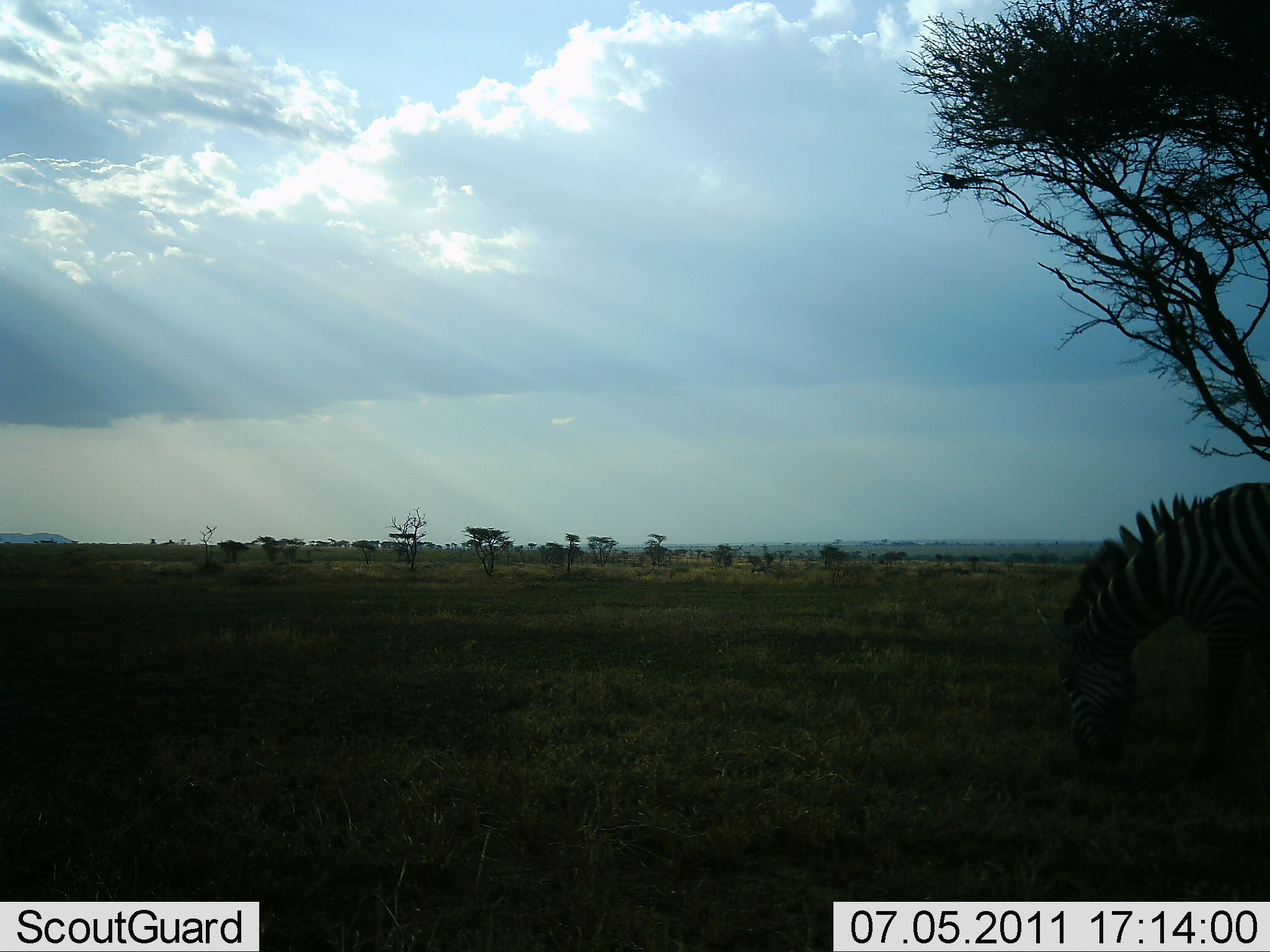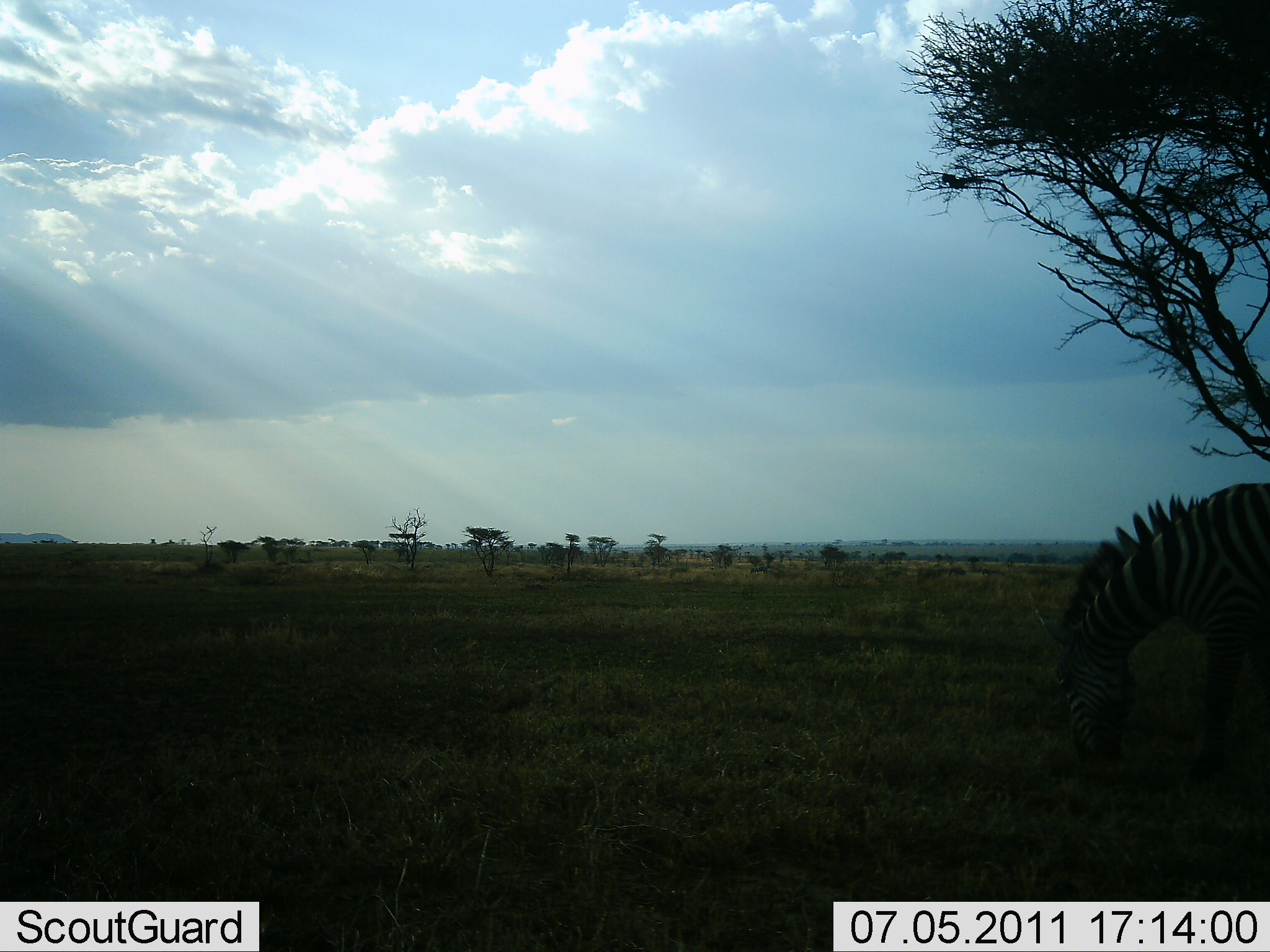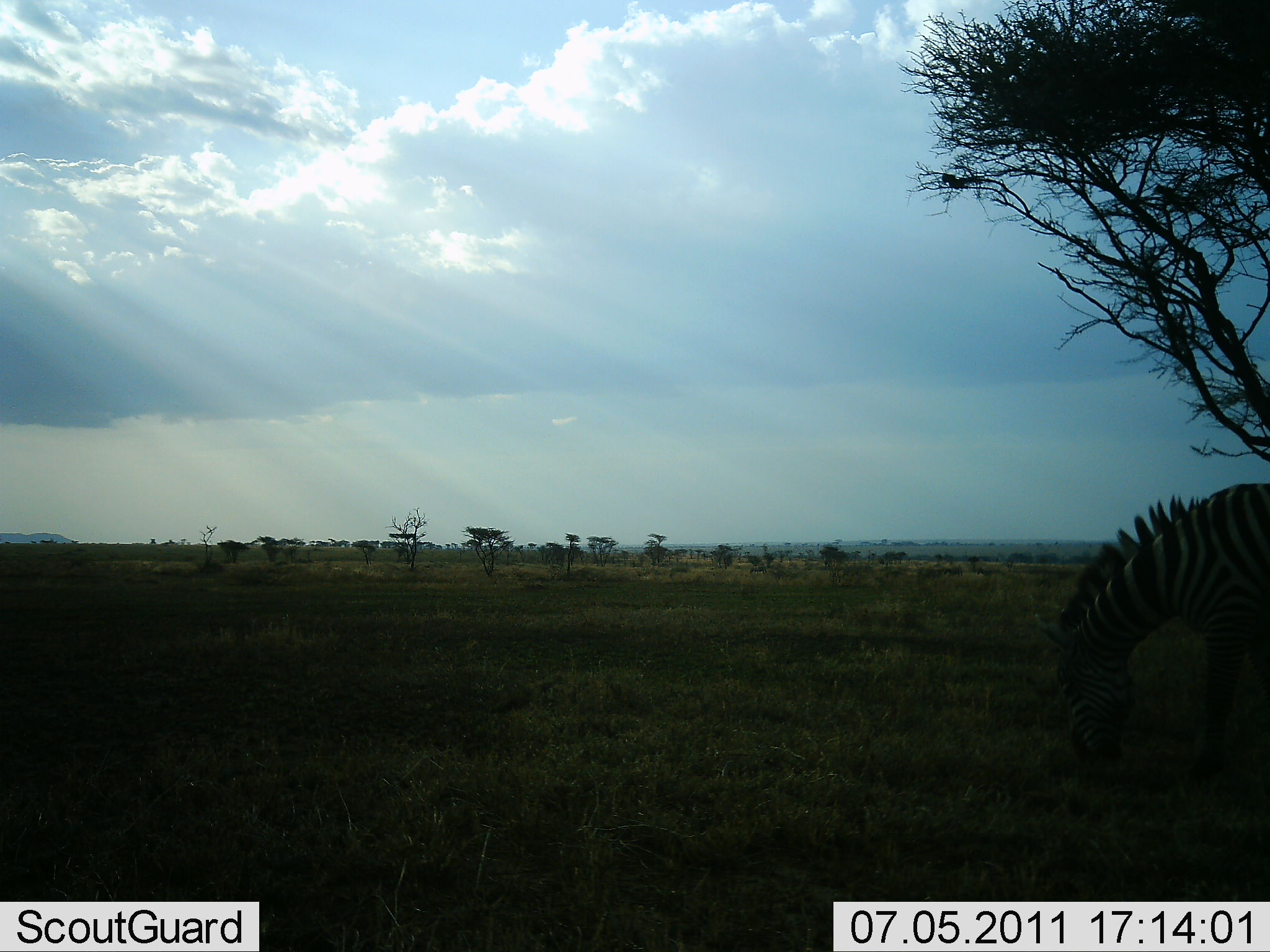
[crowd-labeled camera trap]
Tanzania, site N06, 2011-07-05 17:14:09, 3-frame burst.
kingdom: Animalia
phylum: Chordata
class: Mammalia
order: Perissodactyla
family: Equidae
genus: Equus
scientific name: Equus quagga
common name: plains zebra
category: zebra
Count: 1.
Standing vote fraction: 31%.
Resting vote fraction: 0%.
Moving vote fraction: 0%.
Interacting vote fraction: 0%.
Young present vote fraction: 0%.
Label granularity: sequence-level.